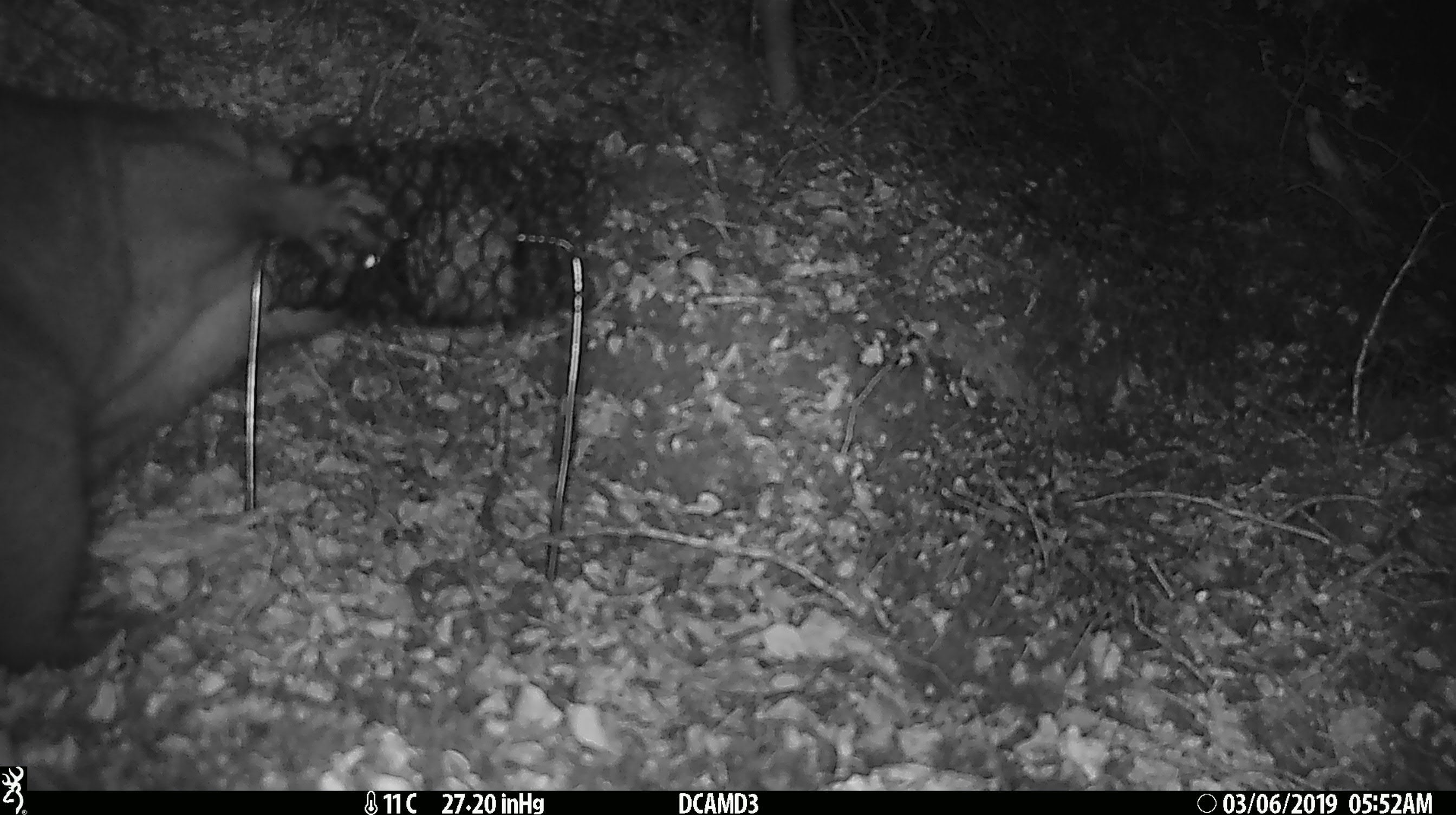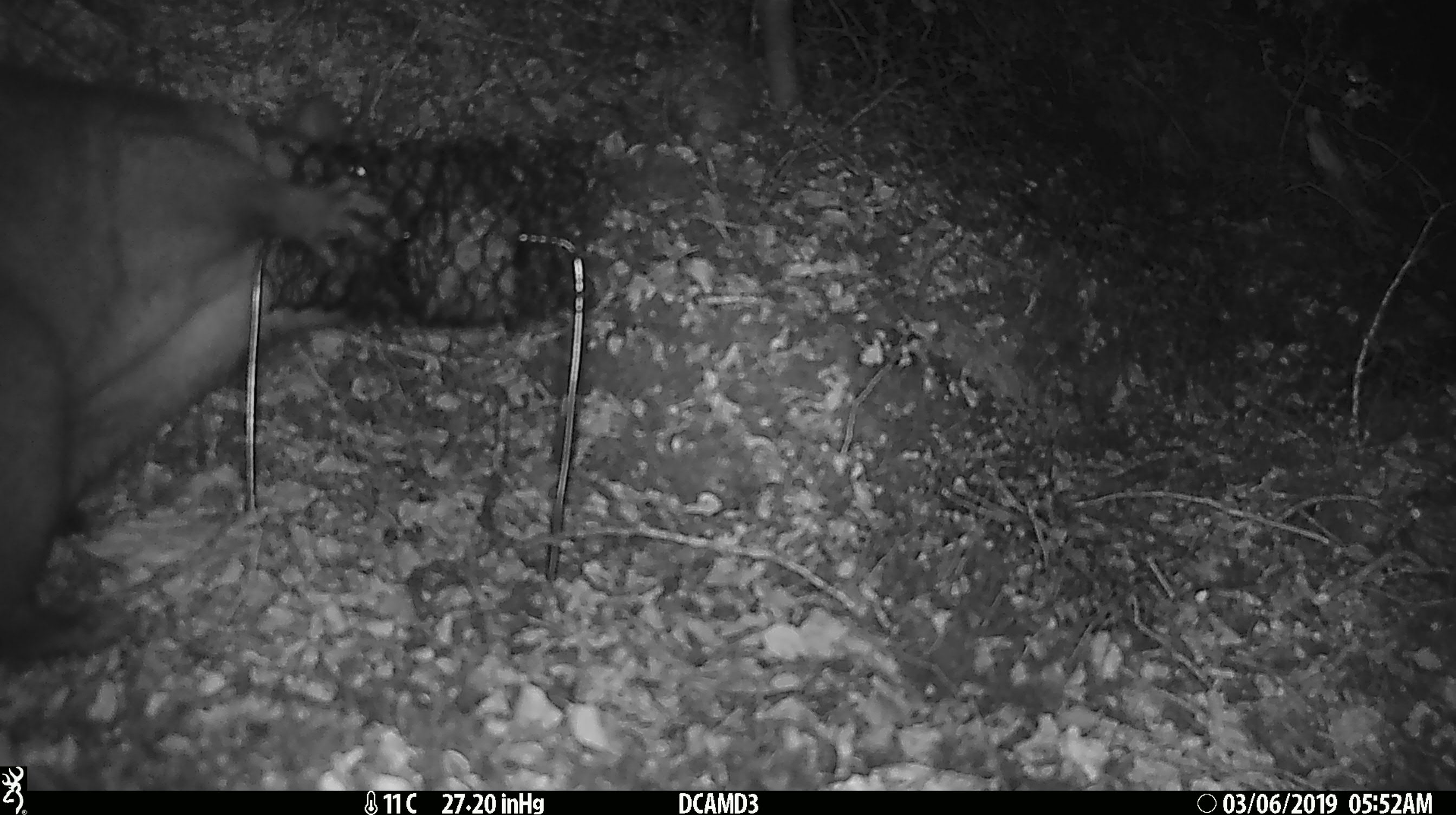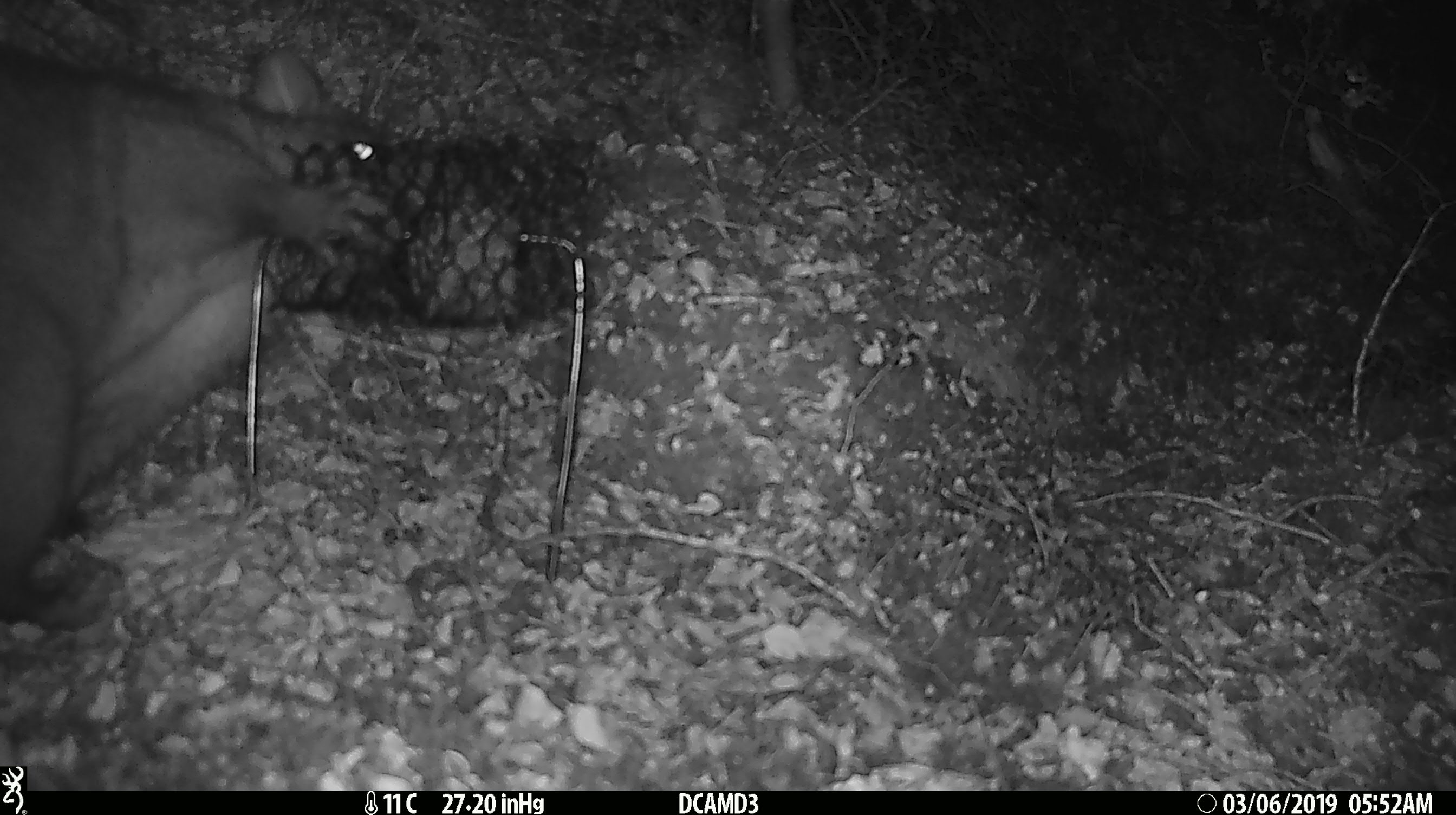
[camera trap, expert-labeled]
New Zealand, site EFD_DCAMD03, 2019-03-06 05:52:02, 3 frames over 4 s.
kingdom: Animalia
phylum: Chordata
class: Mammalia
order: Diprotodontia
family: Phalangeridae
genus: Trichosurus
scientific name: Trichosurus vulpecula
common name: common brushtail possum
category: possum